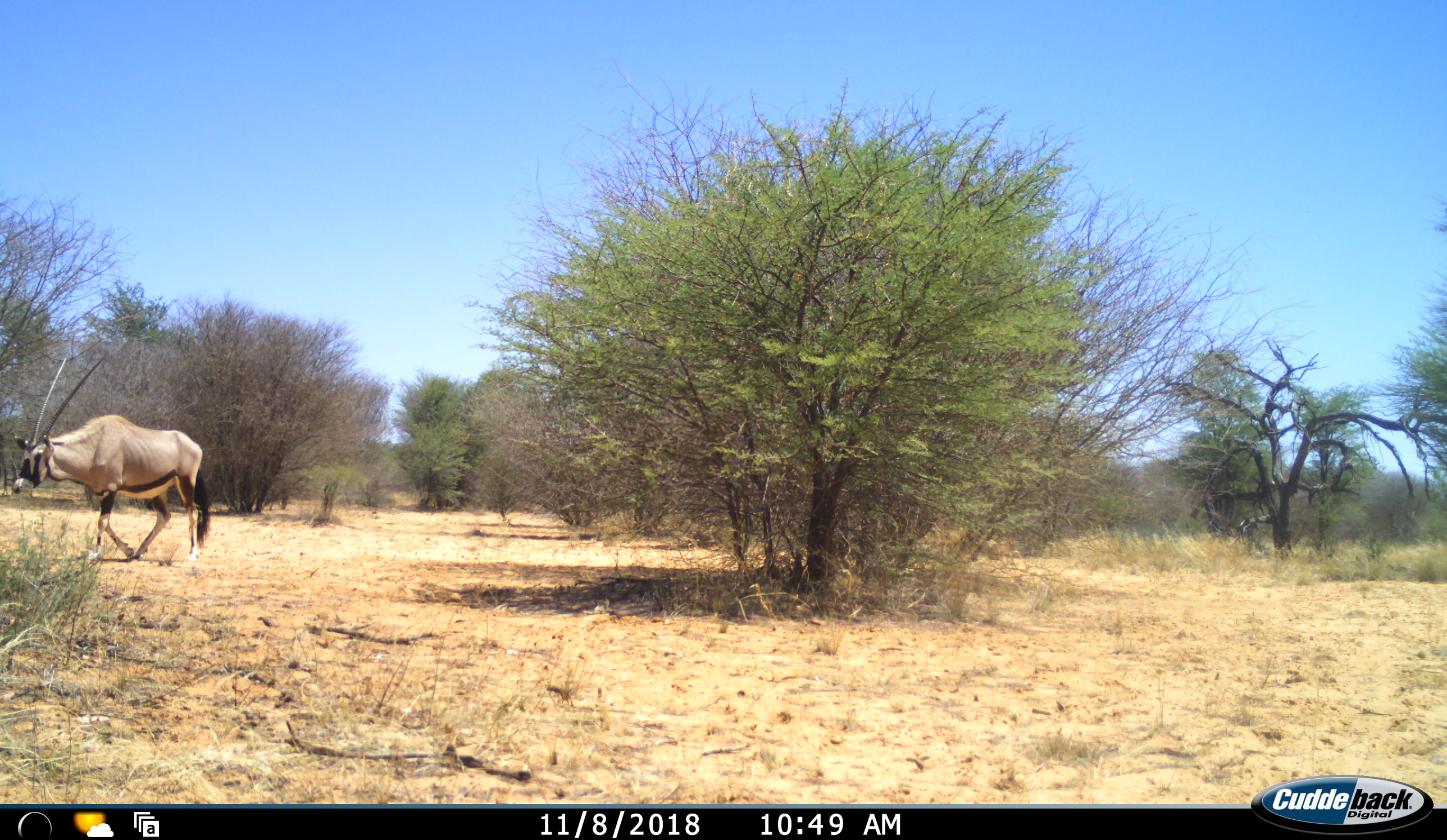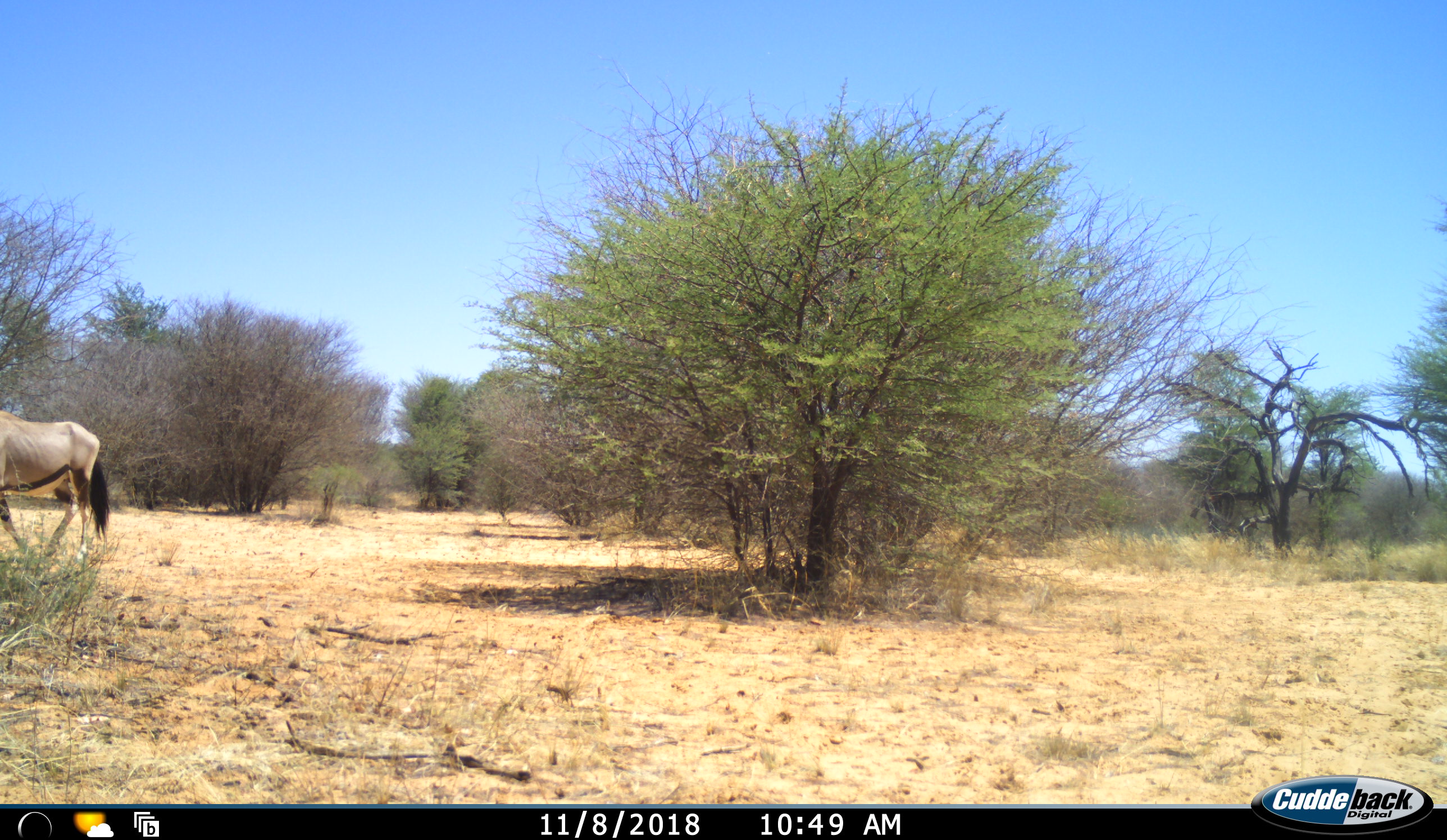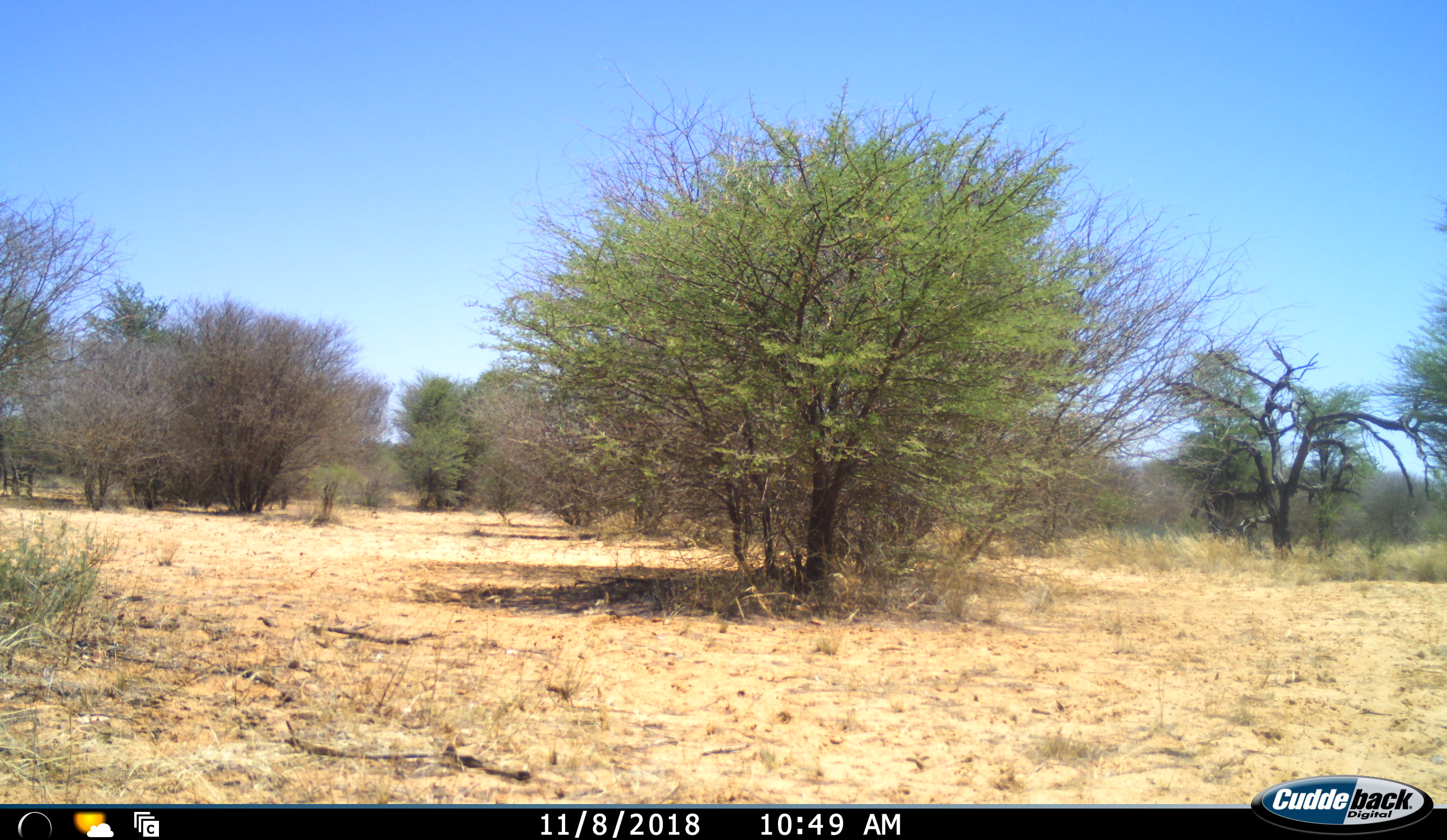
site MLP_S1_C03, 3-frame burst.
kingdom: Animalia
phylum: Chordata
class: Mammalia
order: Artiodactyla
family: Bovidae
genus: Oryx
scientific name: Oryx gazella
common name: gemsbok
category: oryx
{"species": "oryx (gemsbok) (Oryx gazella)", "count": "1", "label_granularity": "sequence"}